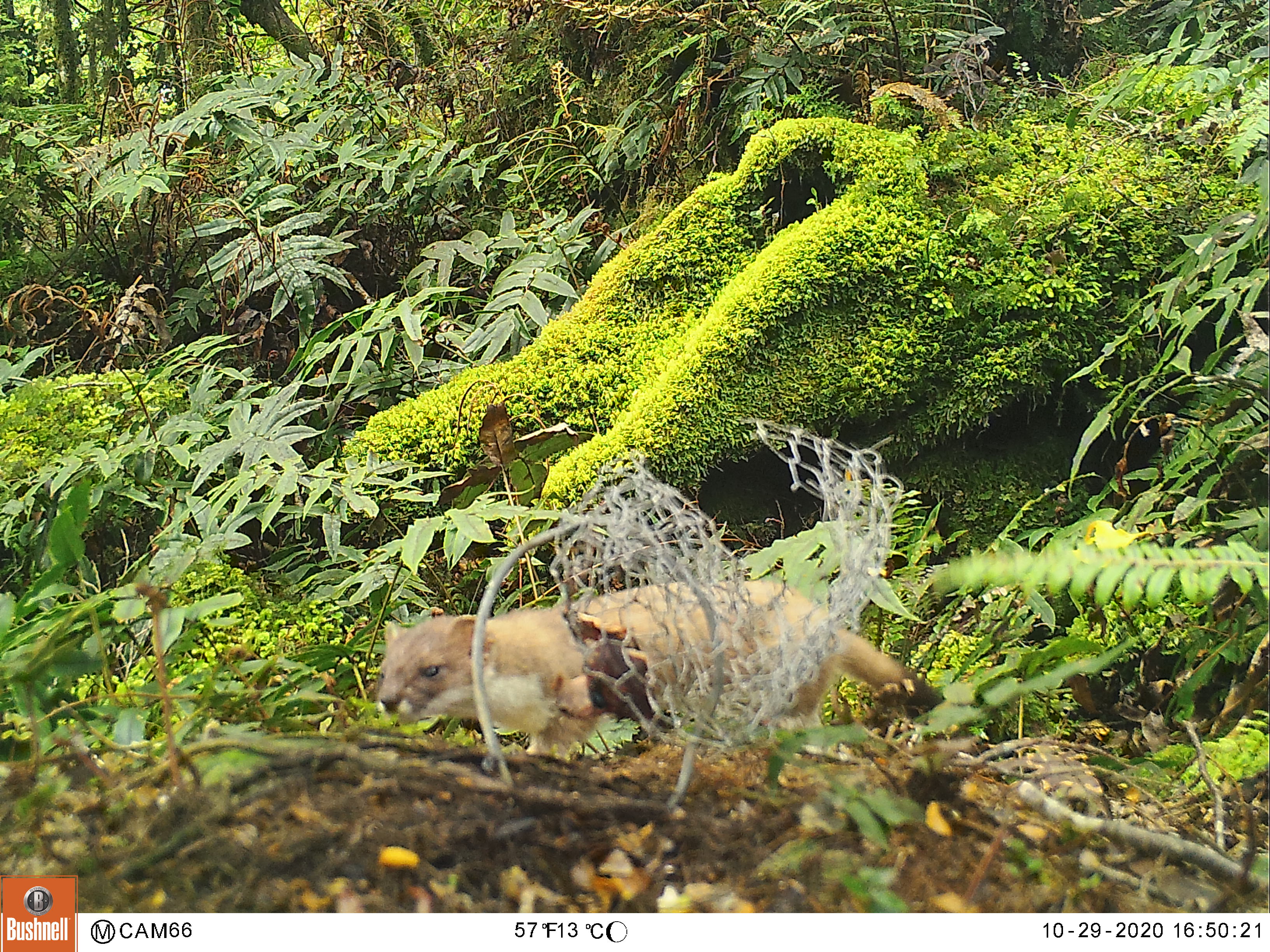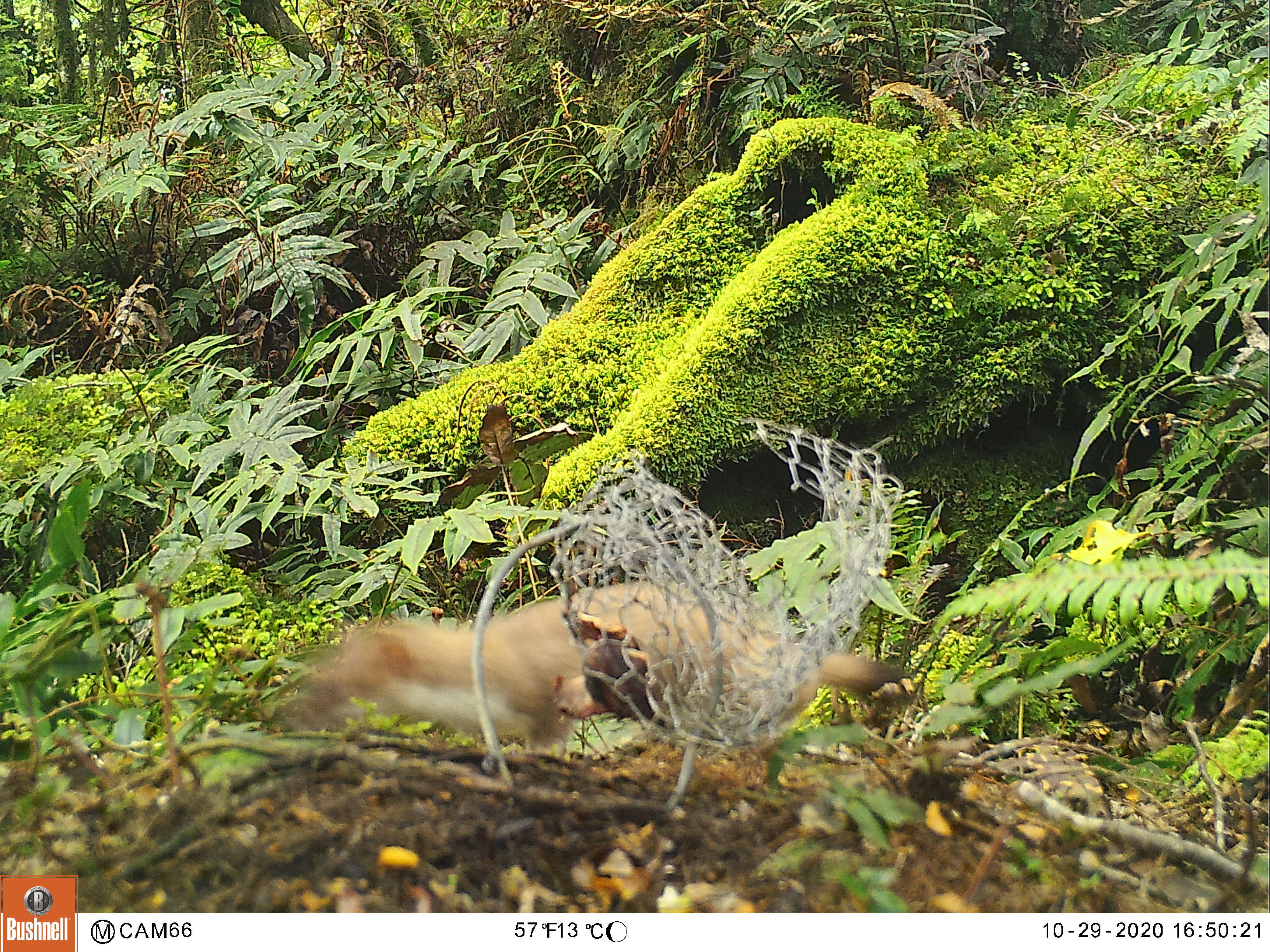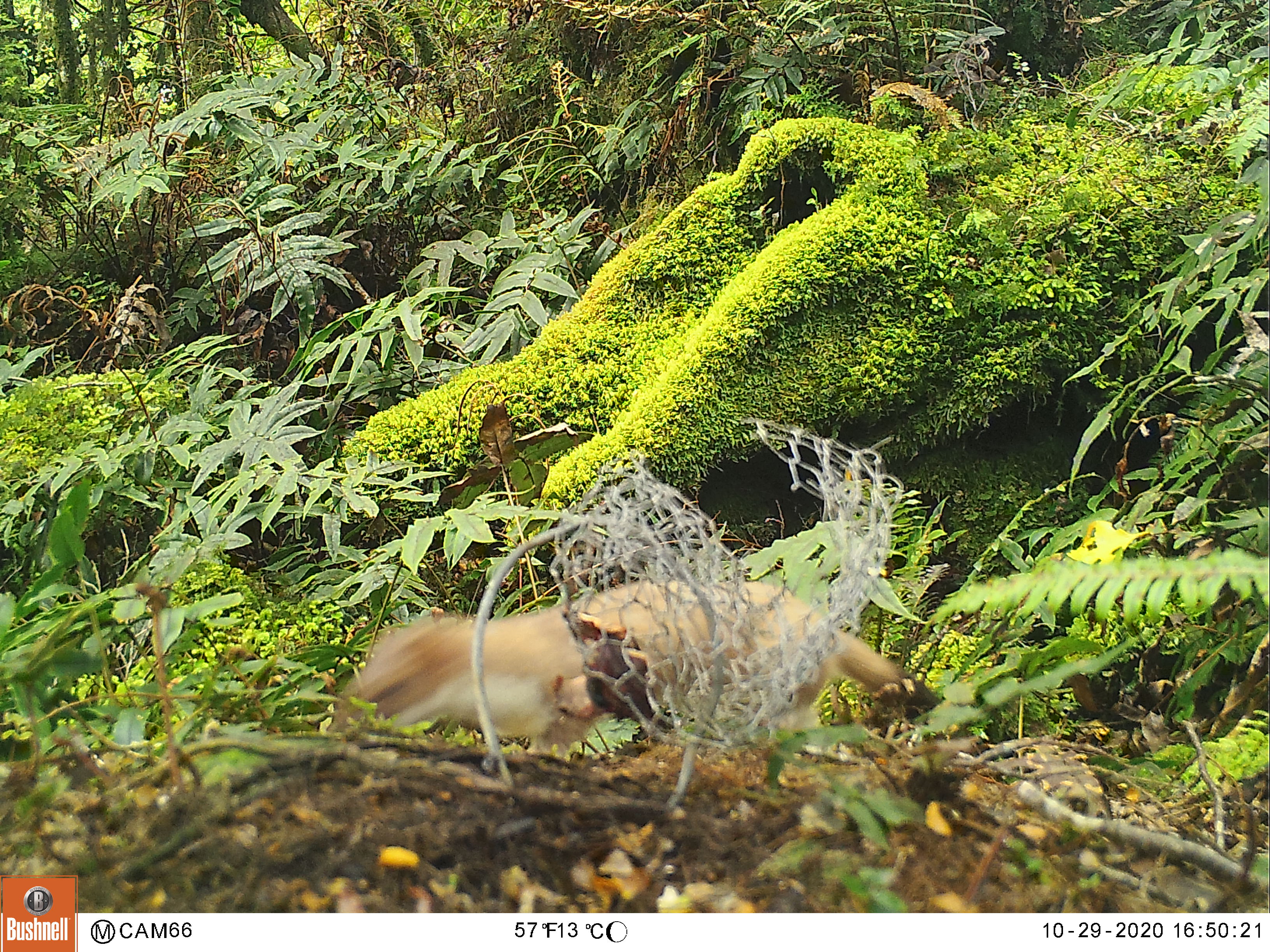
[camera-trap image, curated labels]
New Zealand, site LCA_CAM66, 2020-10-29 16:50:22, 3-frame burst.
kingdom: Animalia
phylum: Chordata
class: Mammalia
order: Carnivora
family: Mustelidae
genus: Mustela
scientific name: Mustela erminea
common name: stoat